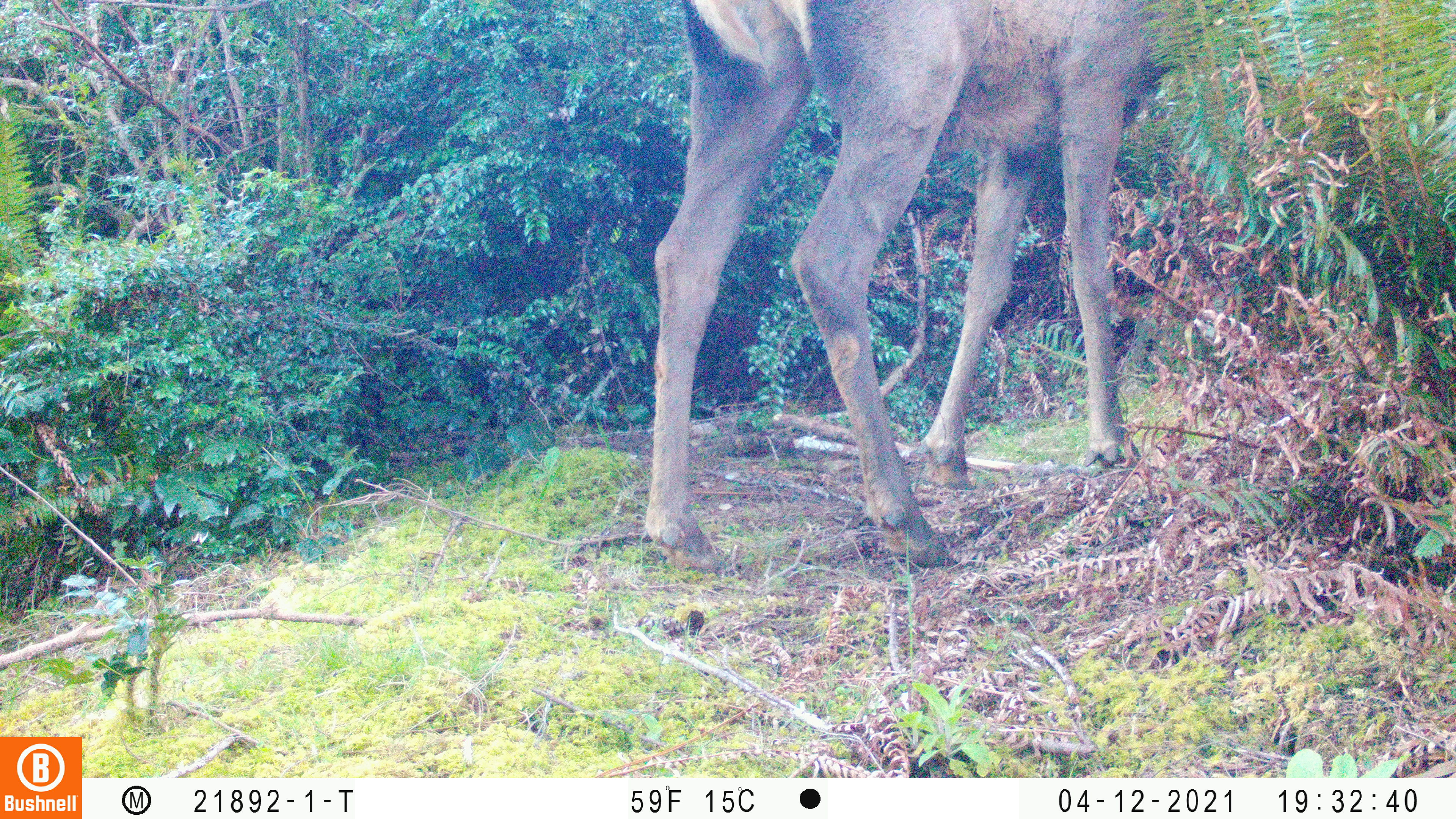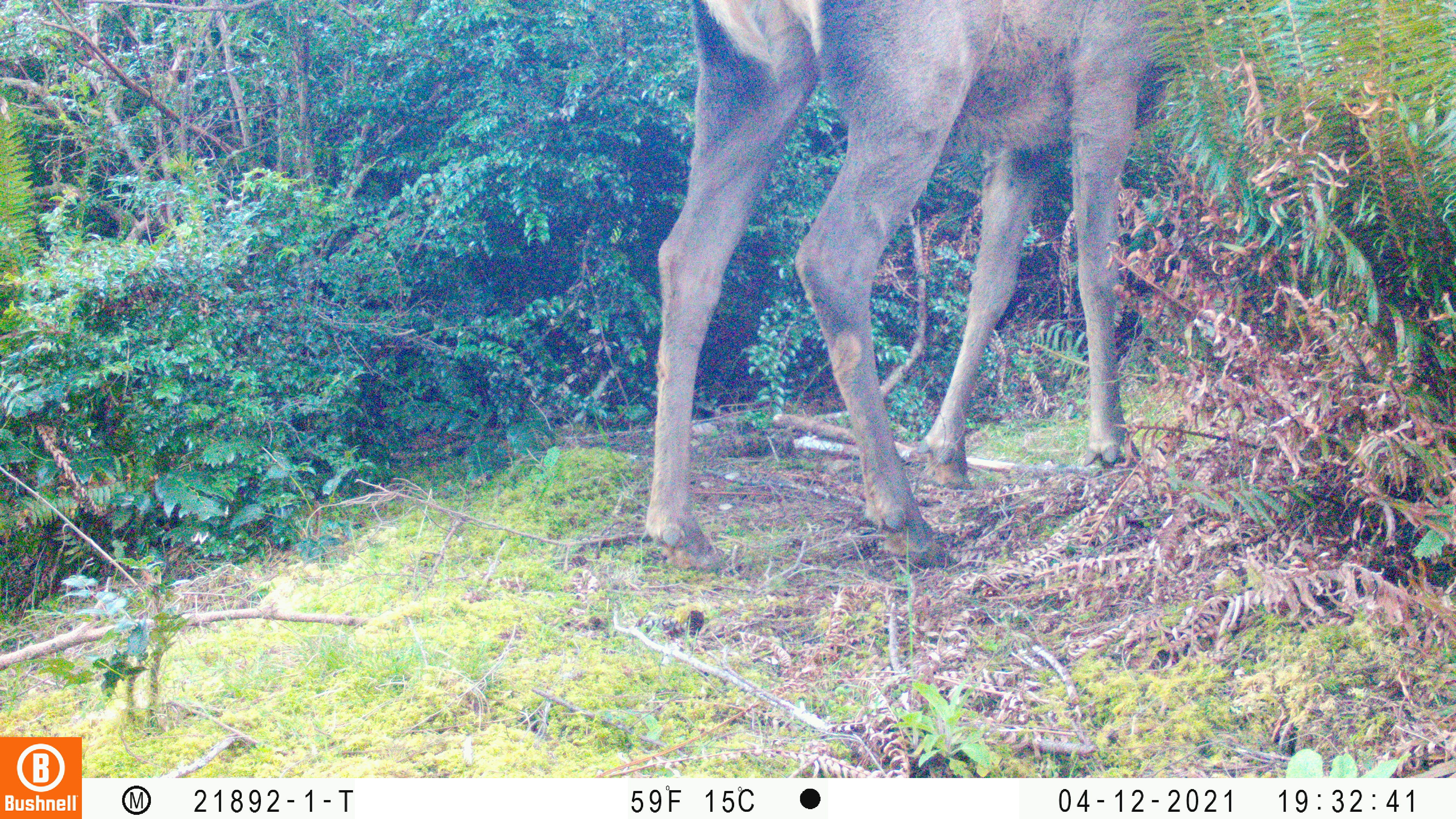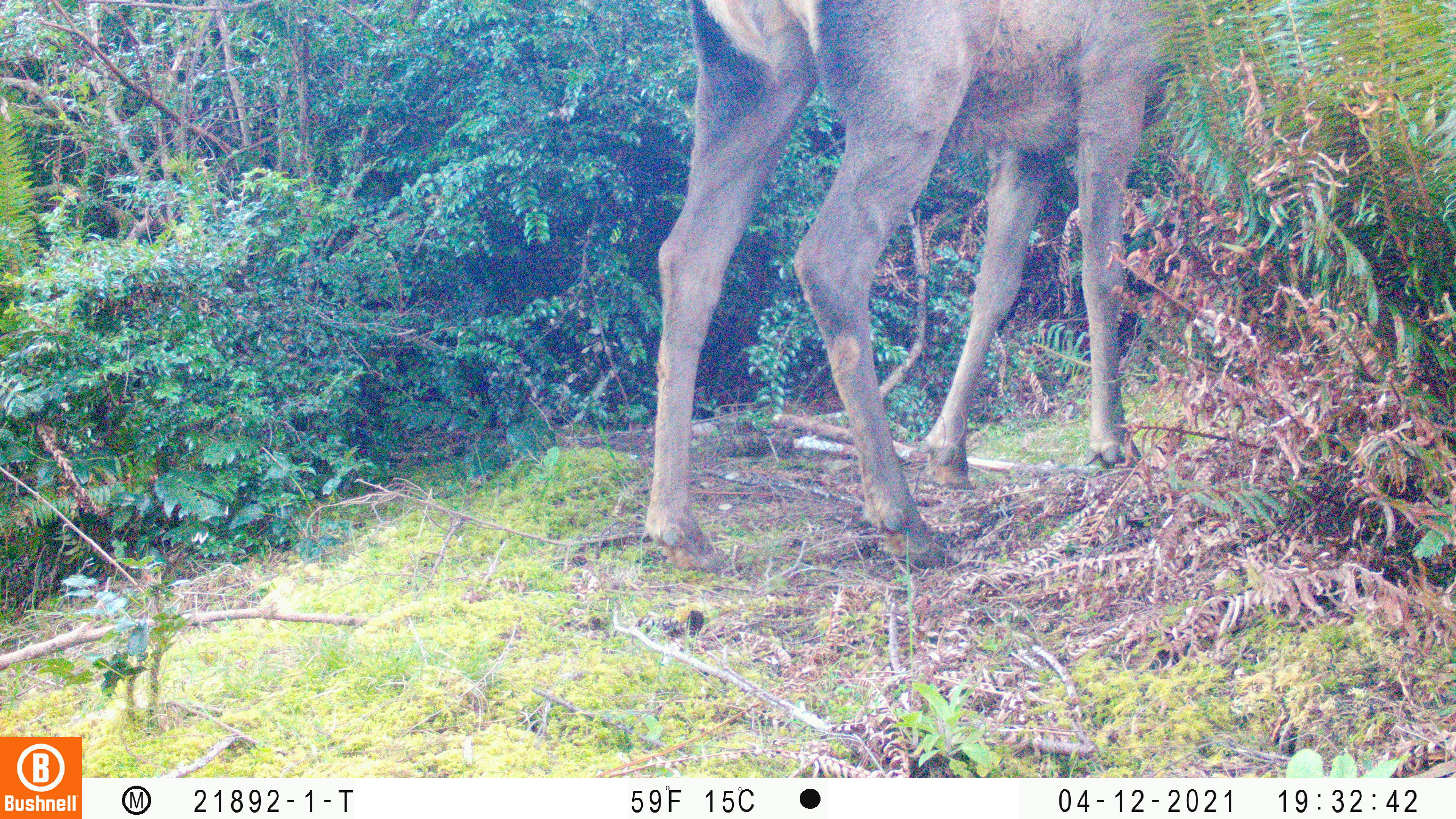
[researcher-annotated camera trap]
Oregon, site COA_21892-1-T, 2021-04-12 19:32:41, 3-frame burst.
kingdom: Animalia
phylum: Chordata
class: Mammalia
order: Artiodactyla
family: Cervidae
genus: Cervus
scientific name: Cervus canadensis roosevelti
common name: roosevelt elk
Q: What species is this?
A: Roosevelt elk (Cervus canadensis roosevelti).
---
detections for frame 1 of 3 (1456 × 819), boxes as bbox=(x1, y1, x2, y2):
roosevelt elk: bbox=(608, 0, 1262, 610)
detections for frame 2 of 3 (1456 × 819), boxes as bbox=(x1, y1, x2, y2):
roosevelt elk: bbox=(625, 0, 1284, 592)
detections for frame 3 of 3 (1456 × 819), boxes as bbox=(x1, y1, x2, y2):
roosevelt elk: bbox=(622, 0, 1280, 609)